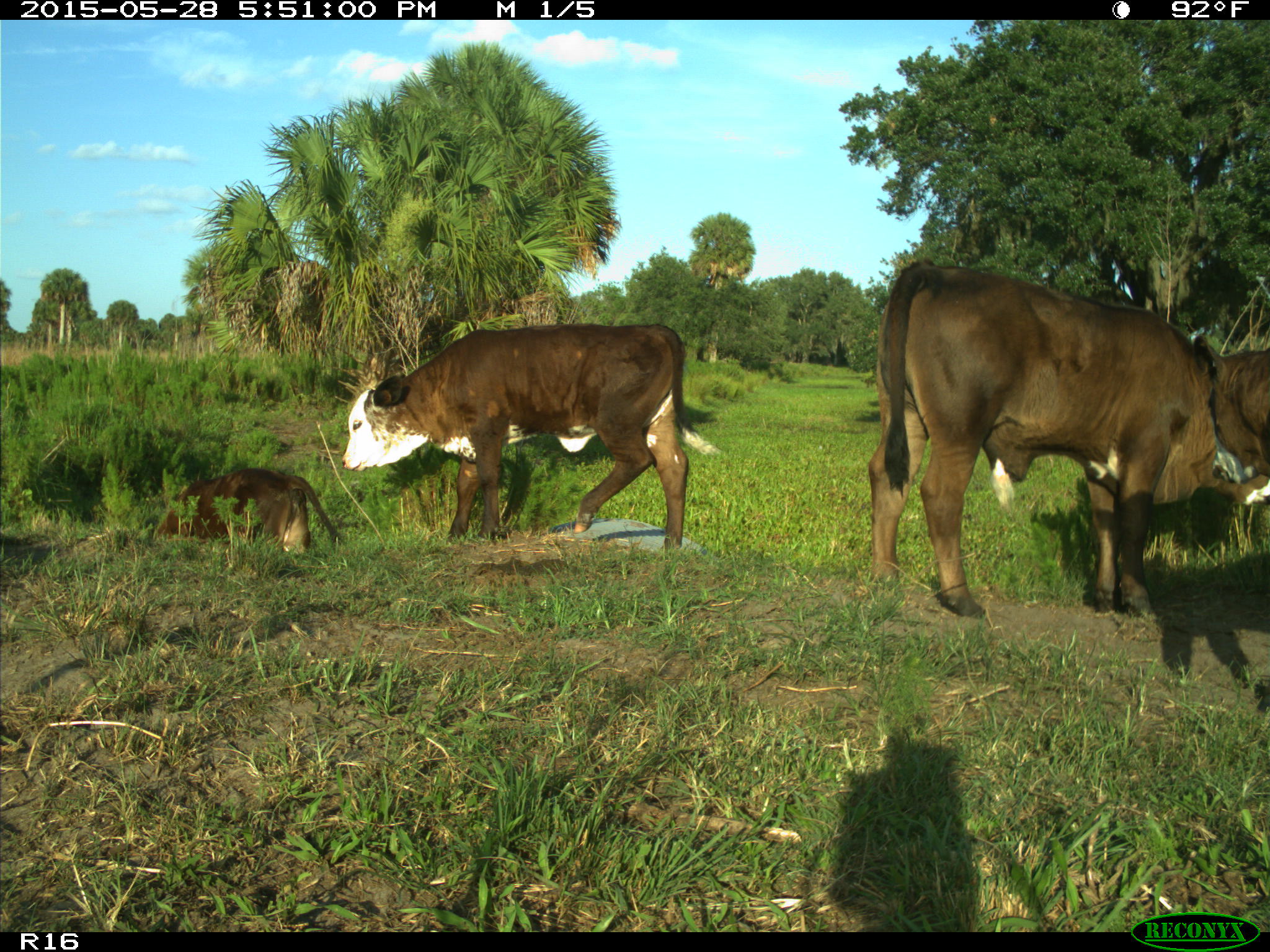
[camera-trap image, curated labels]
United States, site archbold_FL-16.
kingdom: Animalia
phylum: Chordata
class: Mammalia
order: Artiodactyla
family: Bovidae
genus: Bos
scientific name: Bos taurus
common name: domestic cow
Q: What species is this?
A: Bos taurus (domestic cow).